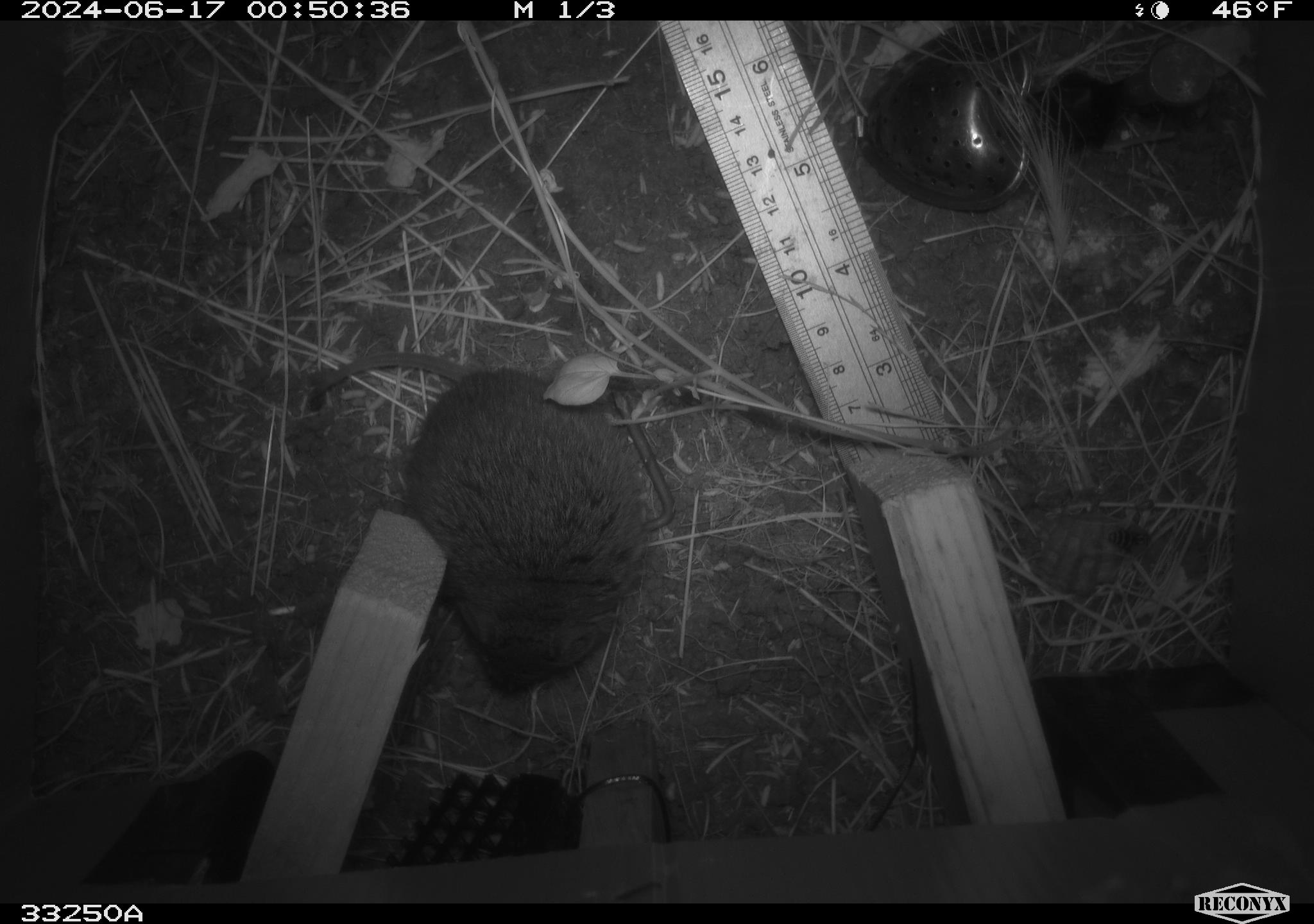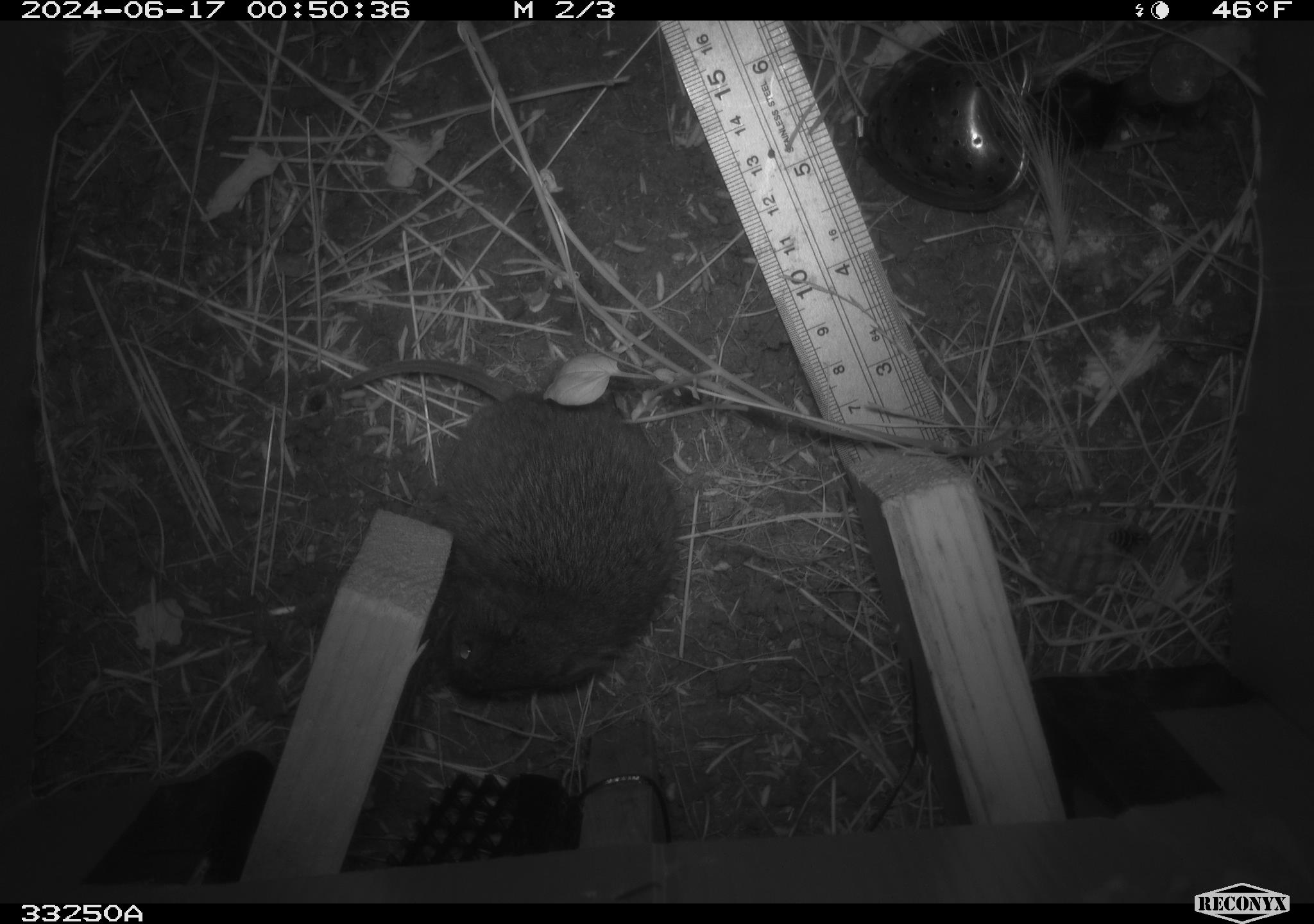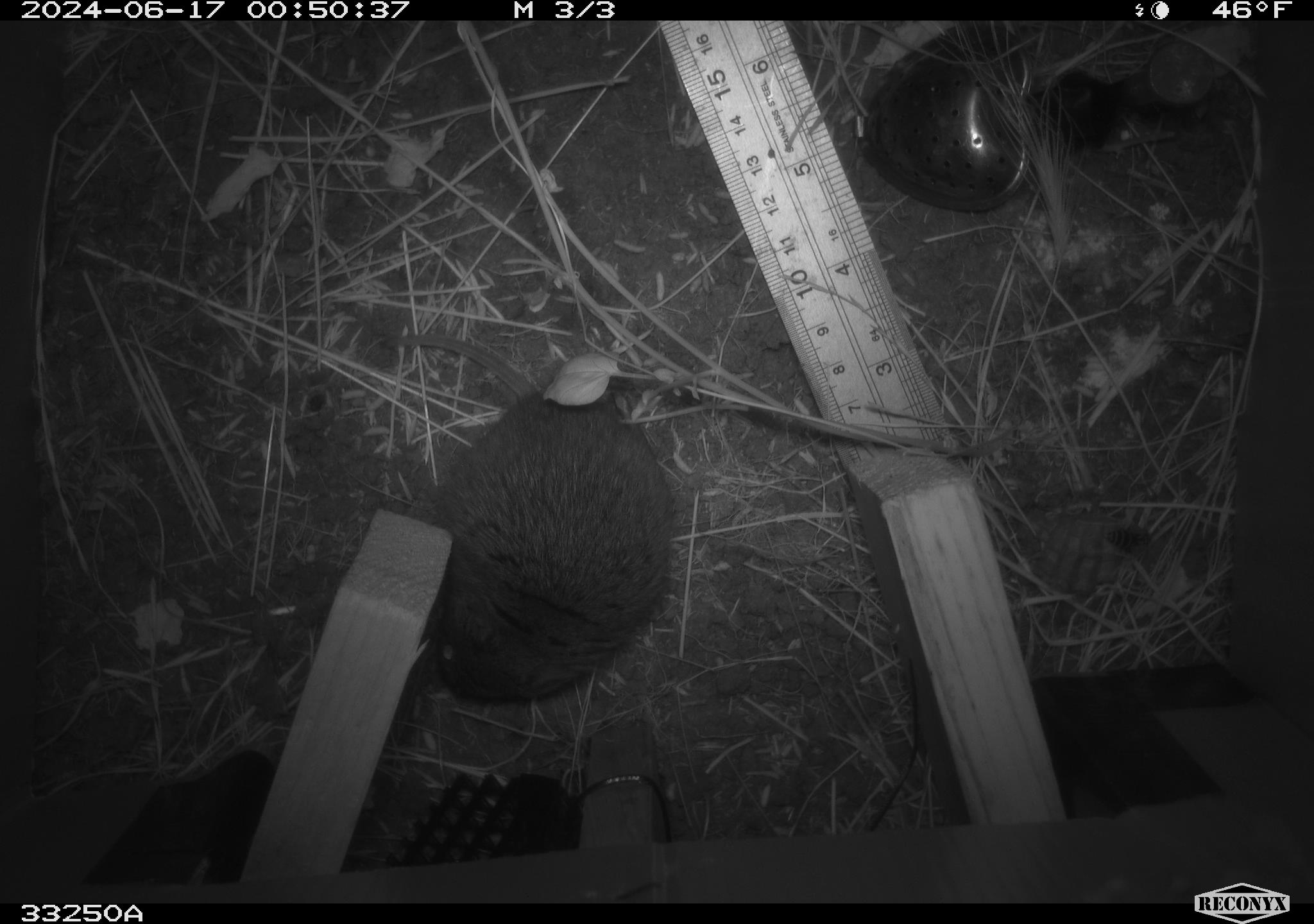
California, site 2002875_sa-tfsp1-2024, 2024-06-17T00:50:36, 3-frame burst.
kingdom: Animalia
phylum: Chordata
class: Mammalia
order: Rodentia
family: Cricetidae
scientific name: Arvicolinae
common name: voles, lemmings, and muskrats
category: arvicolinae subfamily